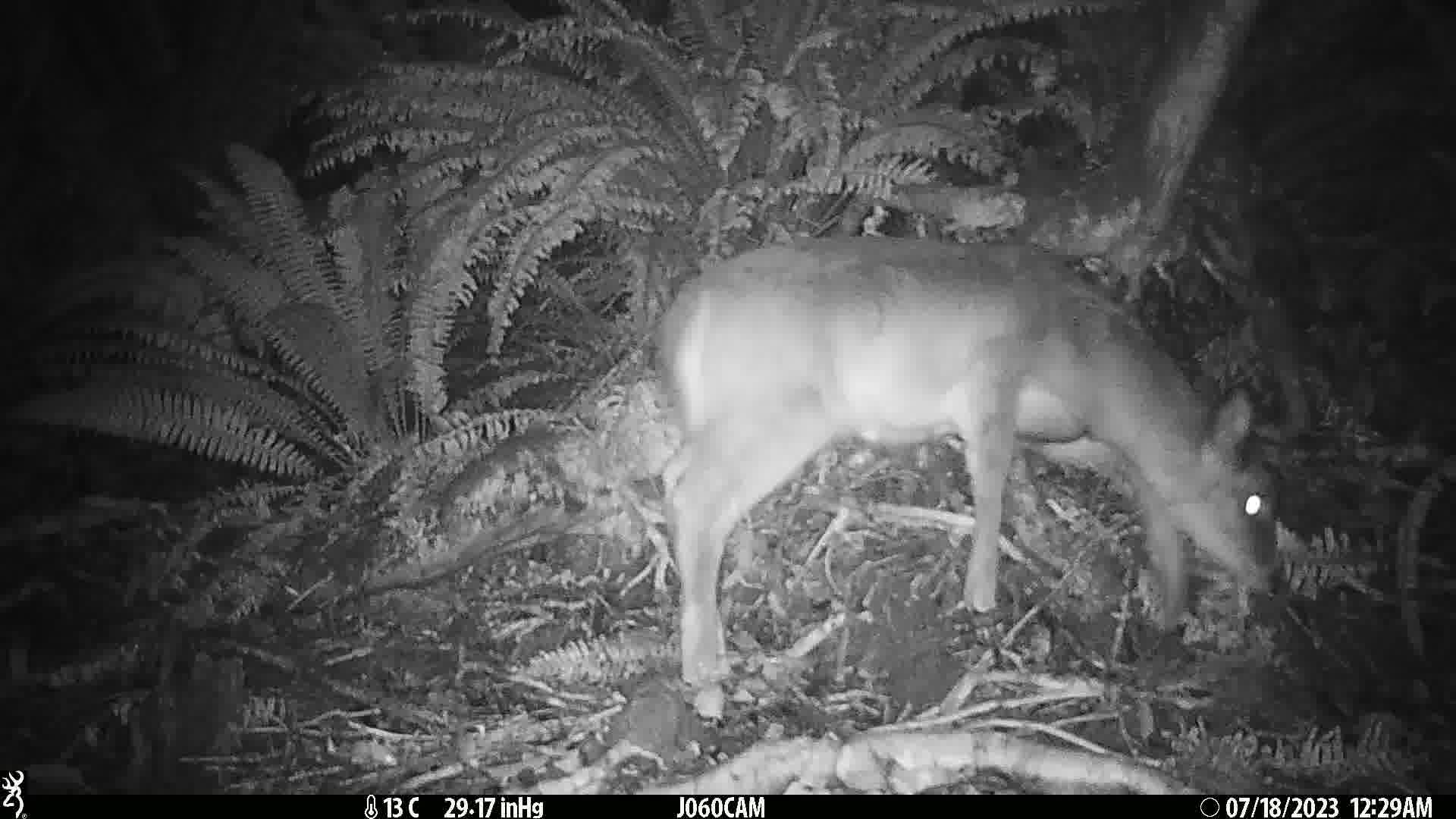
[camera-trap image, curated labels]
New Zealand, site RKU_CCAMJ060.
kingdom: Animalia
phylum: Chordata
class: Mammalia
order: Artiodactyla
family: Cervidae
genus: Odocoileus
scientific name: Odocoileus virginianus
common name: white-tailed deer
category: white tailed deer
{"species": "white tailed deer (white-tailed deer) (Odocoileus virginianus)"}